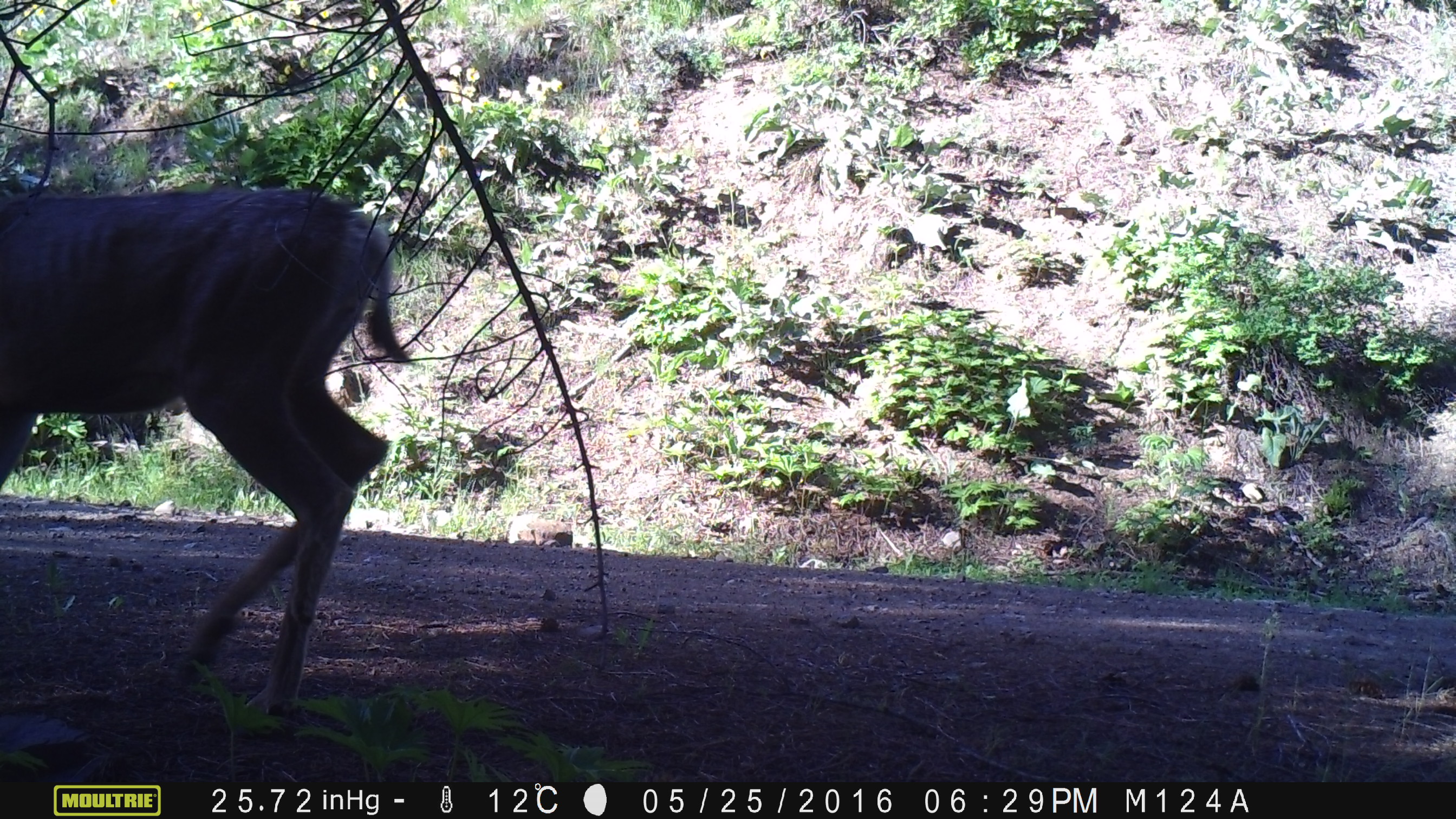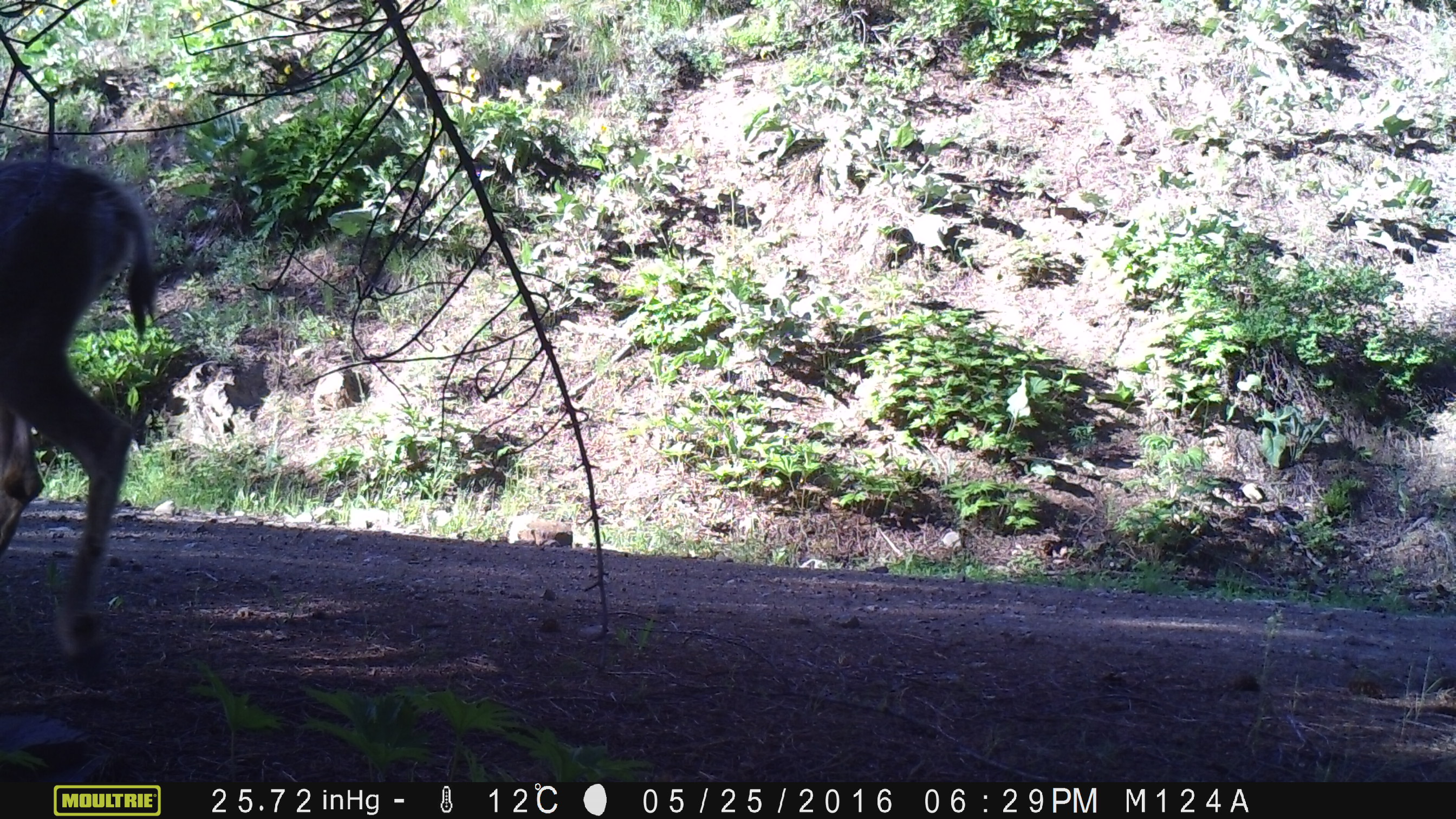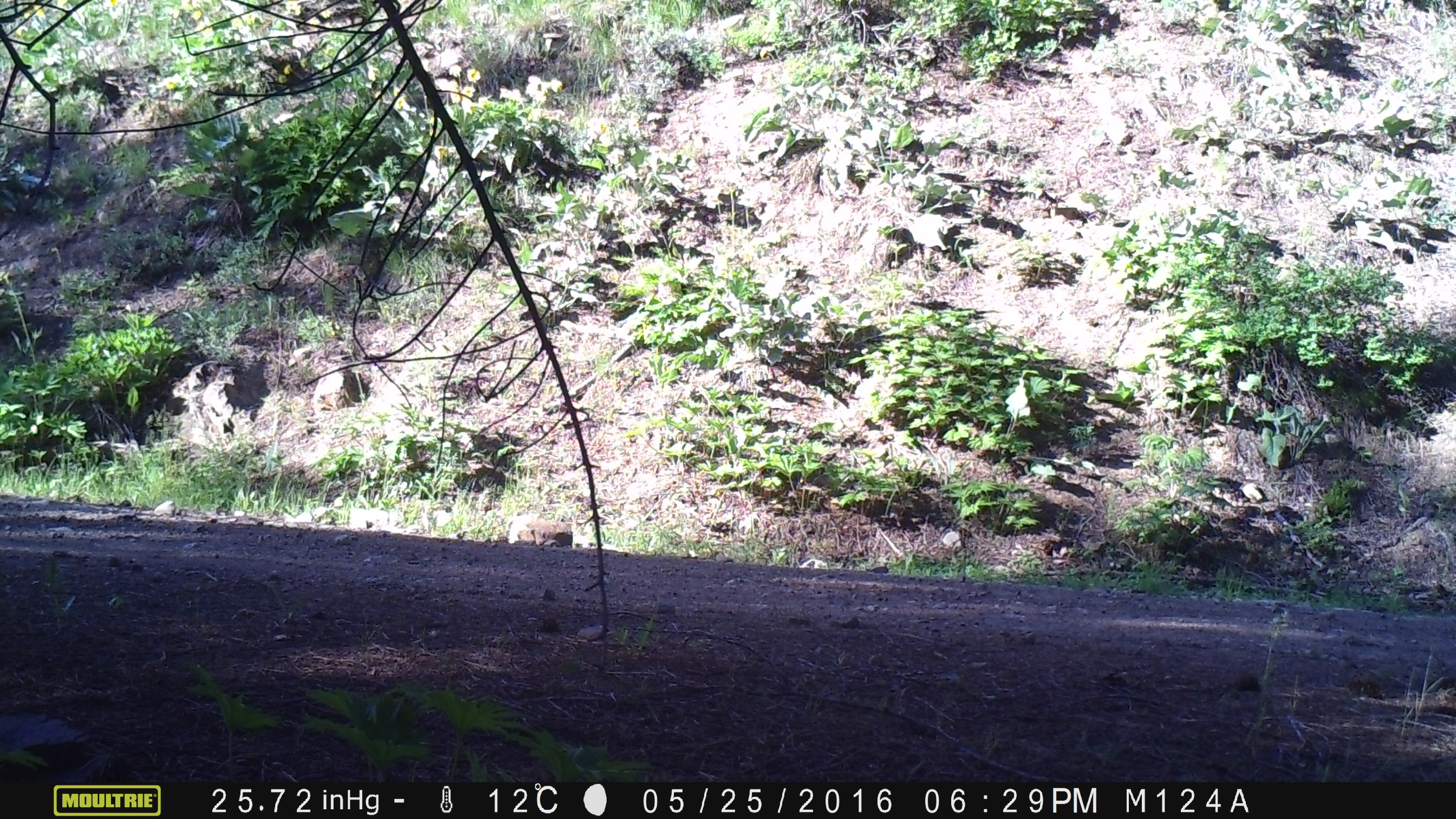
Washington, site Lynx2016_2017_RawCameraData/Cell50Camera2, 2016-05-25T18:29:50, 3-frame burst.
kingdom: Animalia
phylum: Chordata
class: Mammalia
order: Artiodactyla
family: Cervidae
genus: Odocoileus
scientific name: Odocoileus hemionus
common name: mule deer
Odocoileus hemionus (mule deer). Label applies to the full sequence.